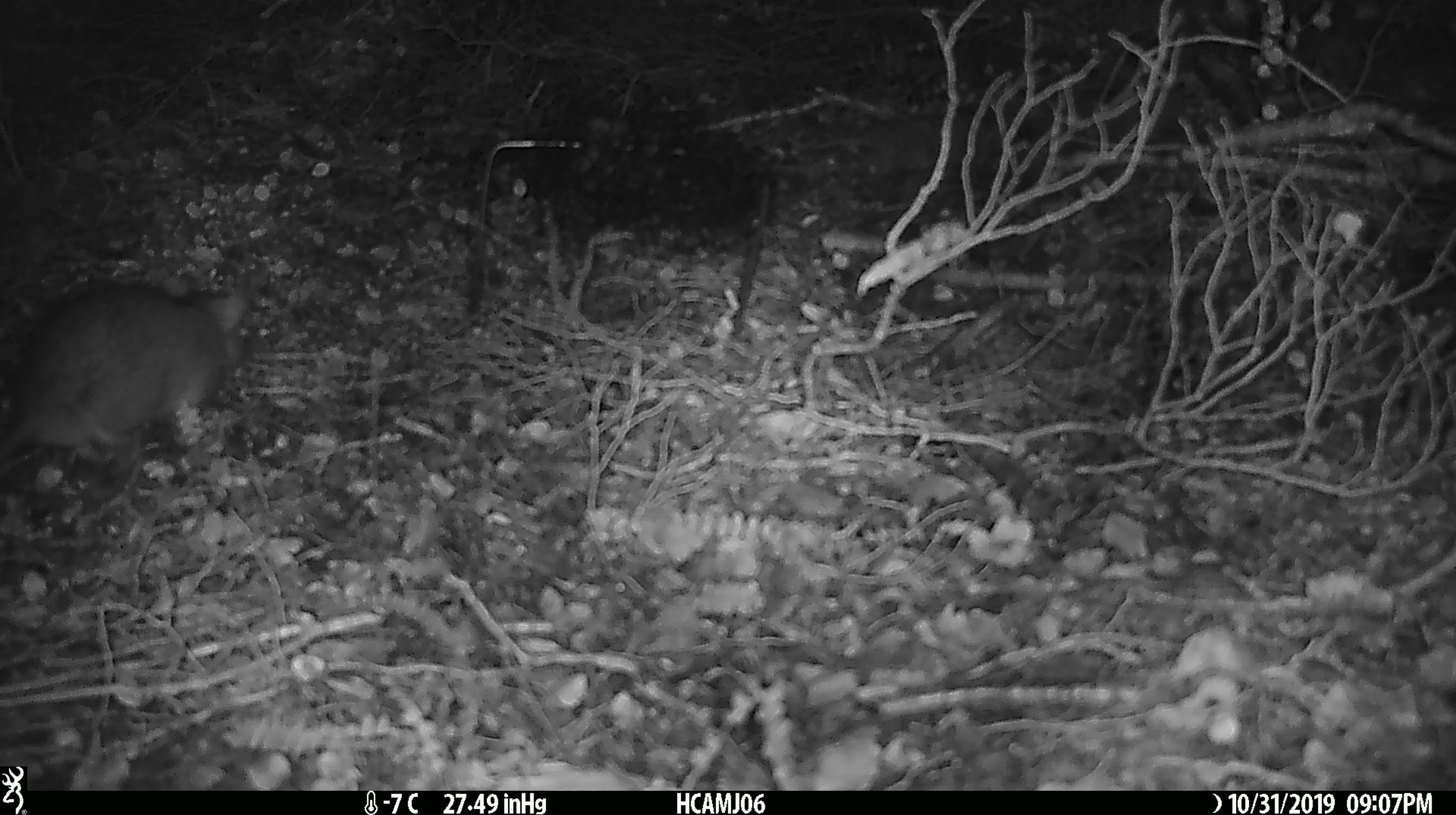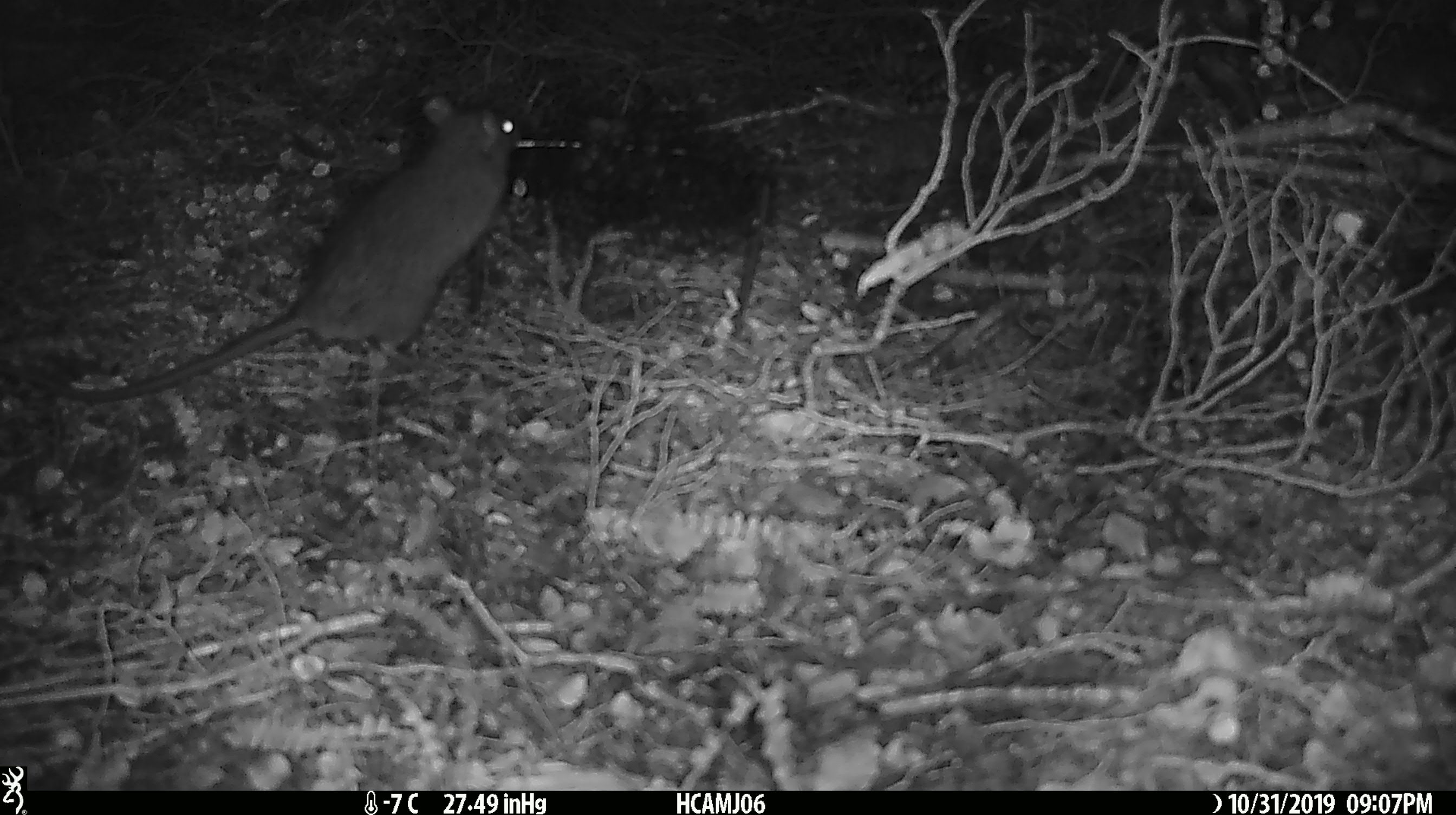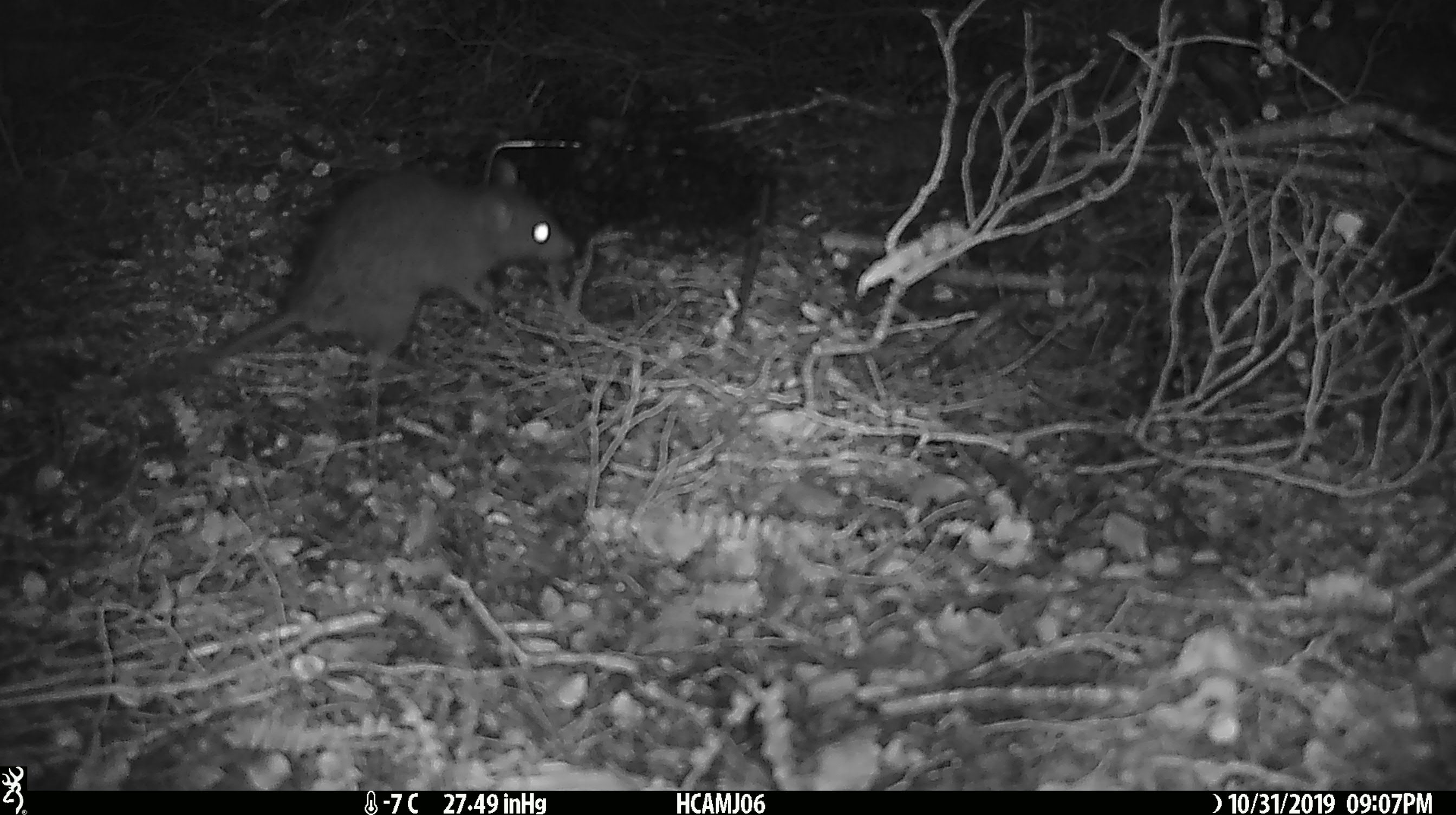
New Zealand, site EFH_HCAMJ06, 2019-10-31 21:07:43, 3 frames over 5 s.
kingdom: Animalia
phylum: Chordata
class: Mammalia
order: Rodentia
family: Muridae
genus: Rattus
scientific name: Rattus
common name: rat